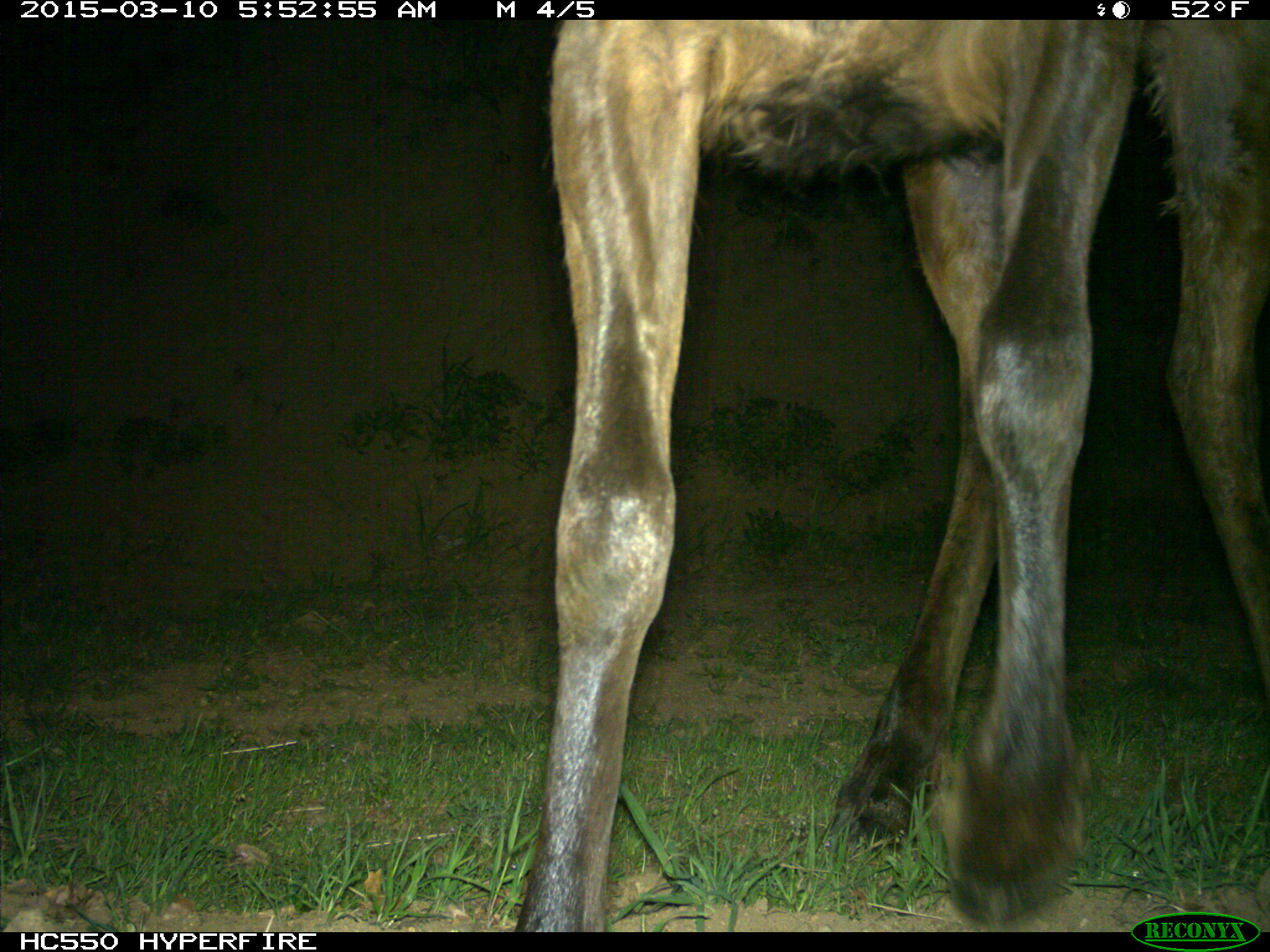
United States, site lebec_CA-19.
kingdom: Animalia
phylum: Chordata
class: Mammalia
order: Artiodactyla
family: Cervidae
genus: Cervus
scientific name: Cervus canadensis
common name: elk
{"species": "Cervus canadensis (elk)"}